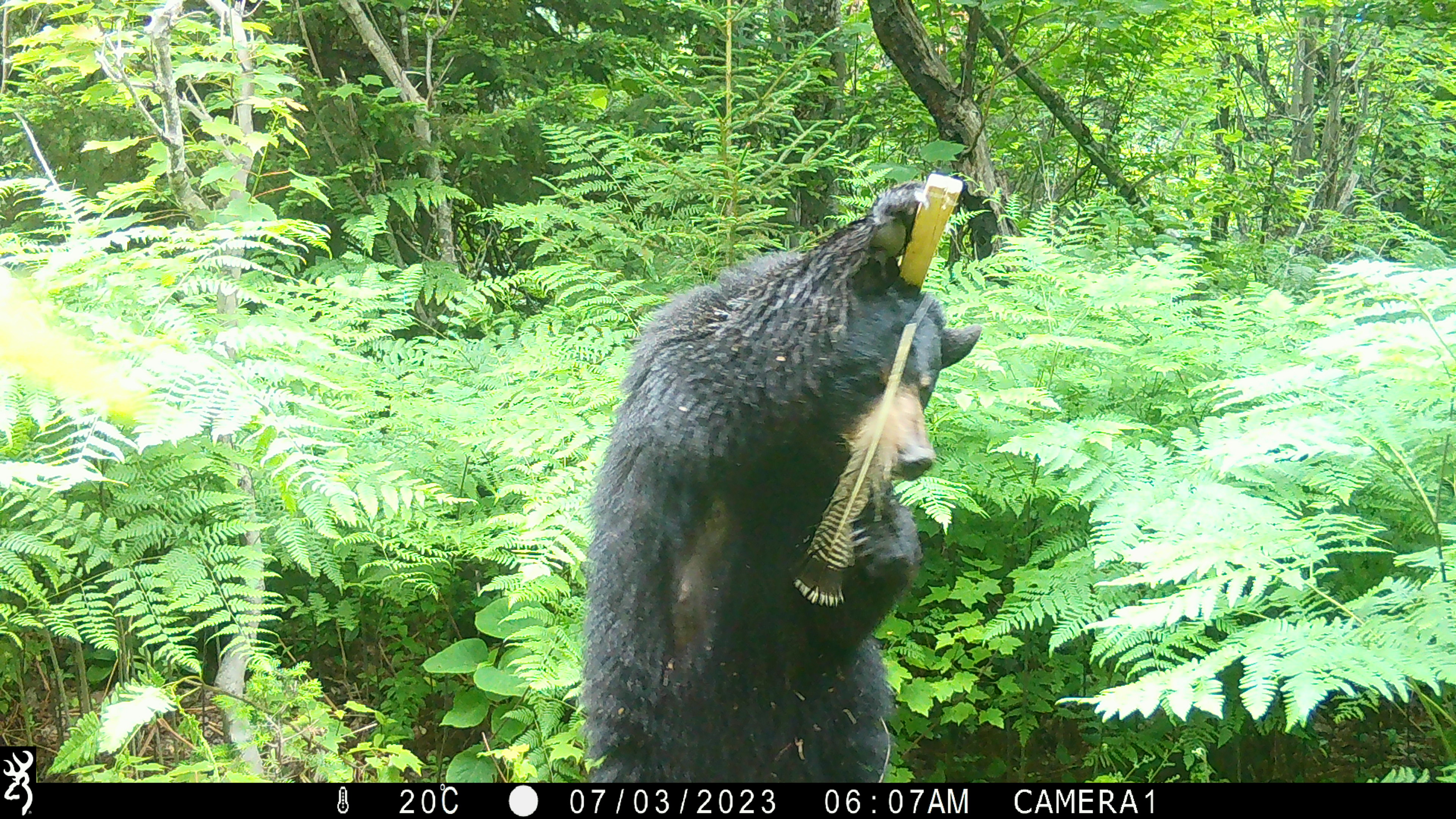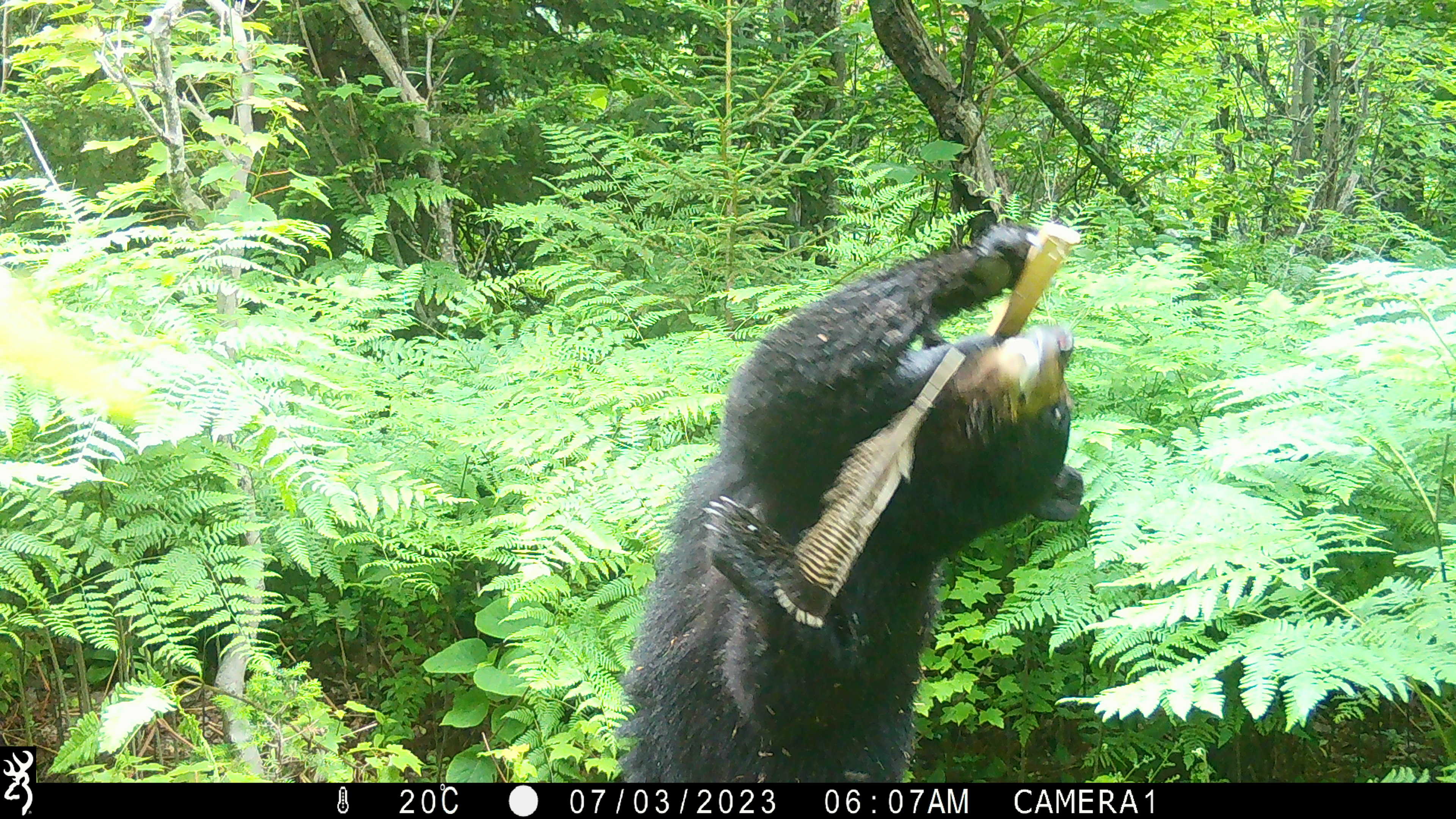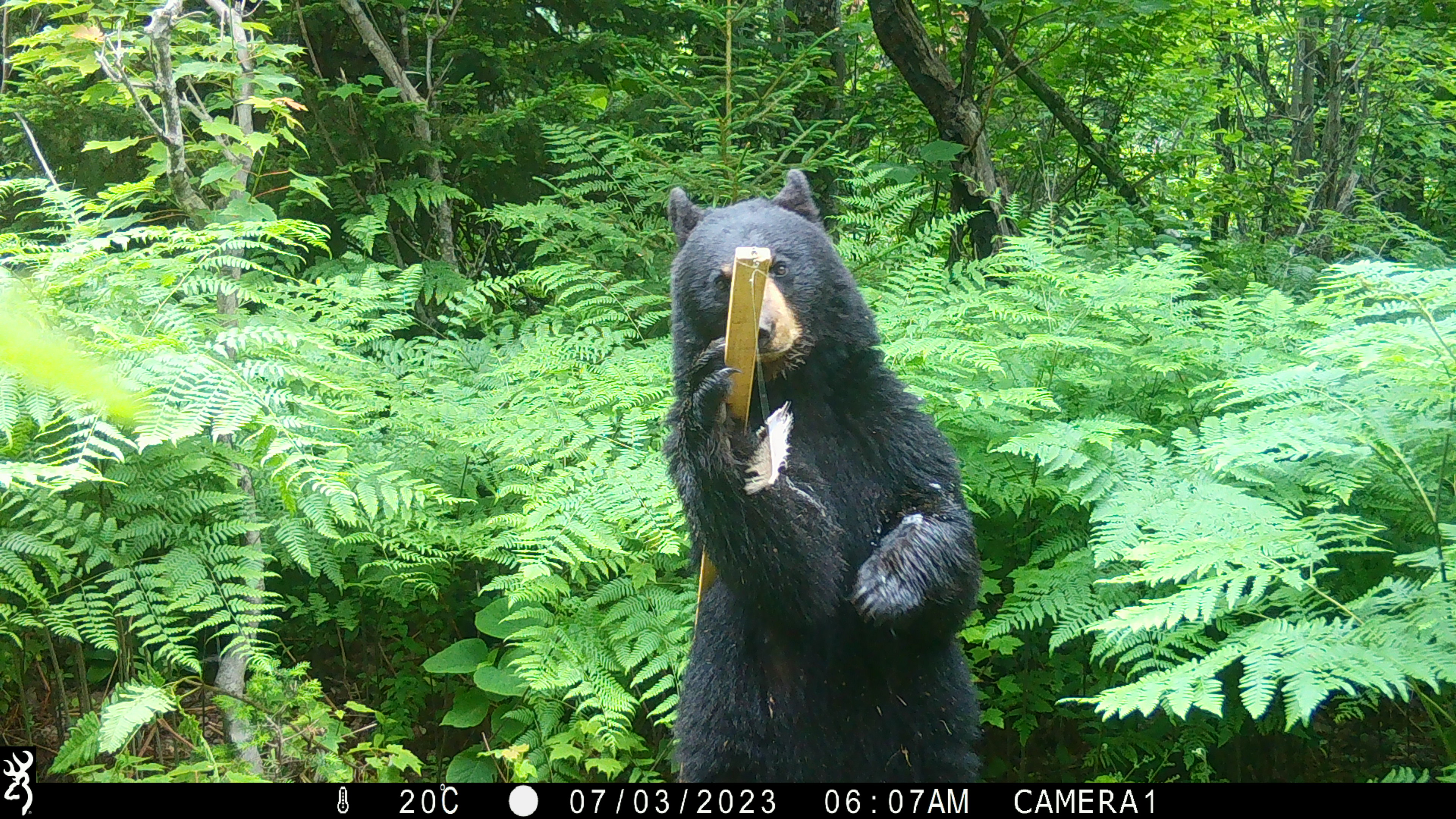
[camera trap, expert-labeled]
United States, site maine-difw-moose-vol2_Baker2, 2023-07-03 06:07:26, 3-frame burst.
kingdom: Animalia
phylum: Chordata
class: Mammalia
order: Carnivora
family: Ursidae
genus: Ursus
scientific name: Ursus americanus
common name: black bear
Black bear (Ursus americanus).